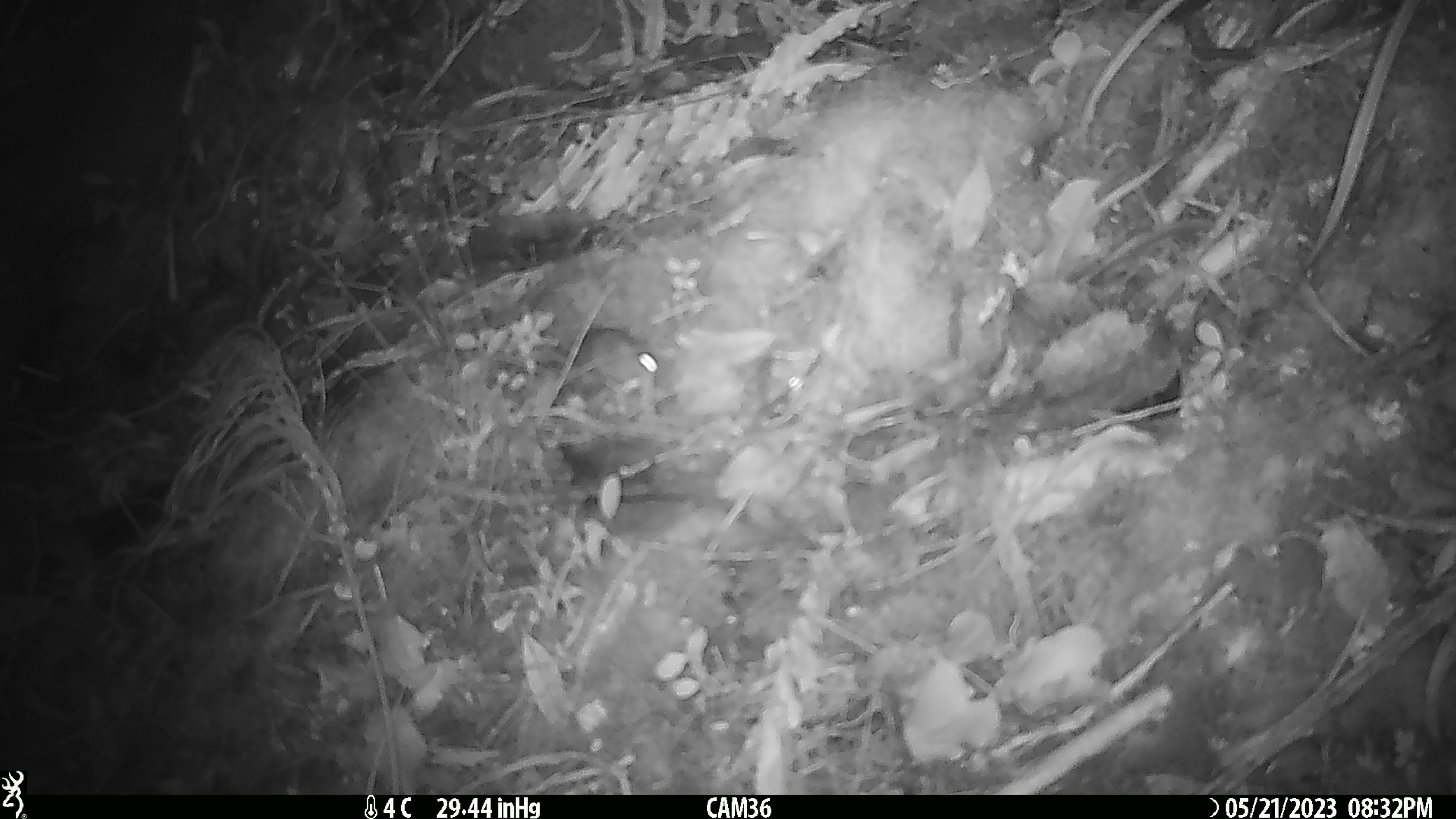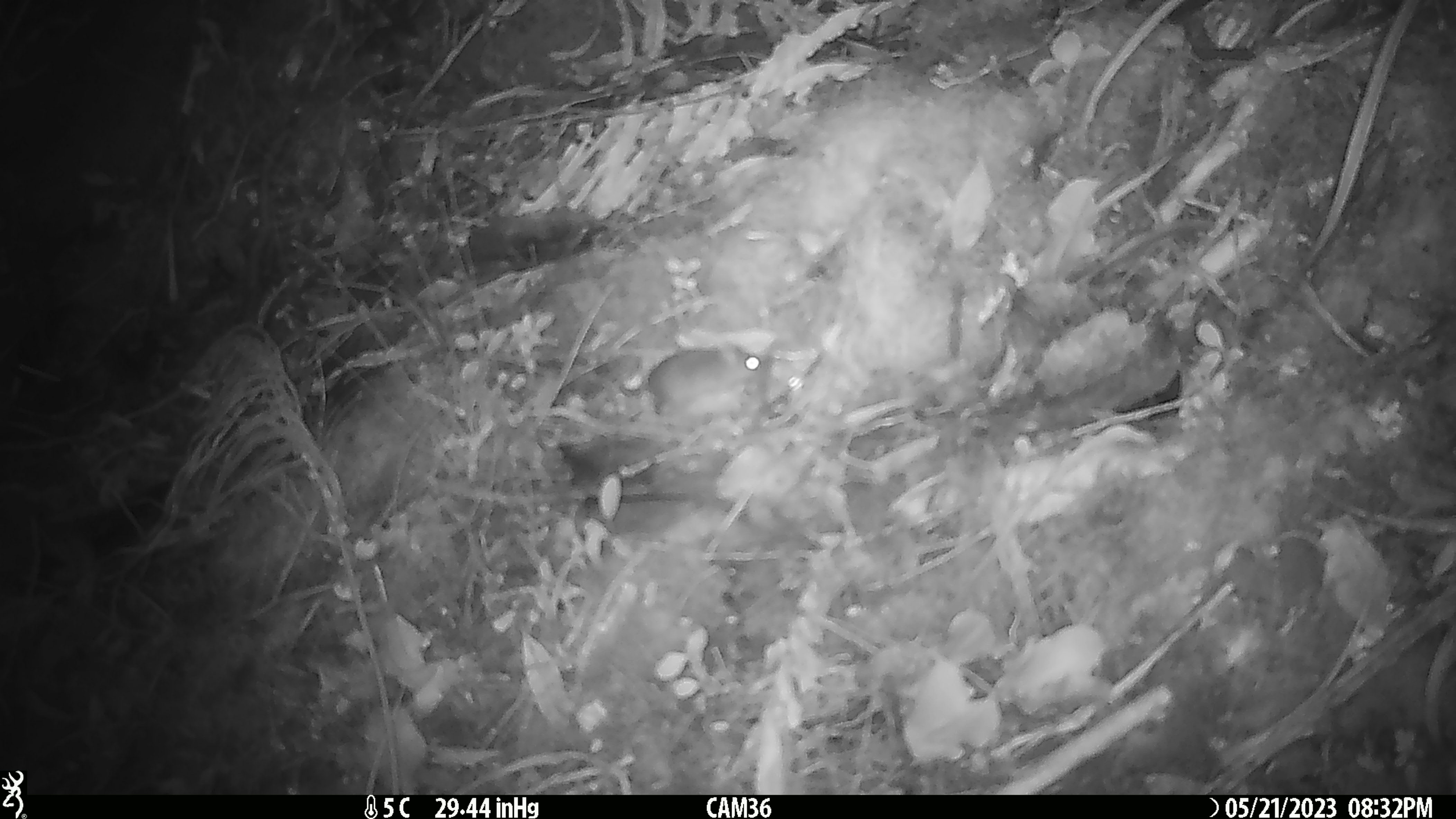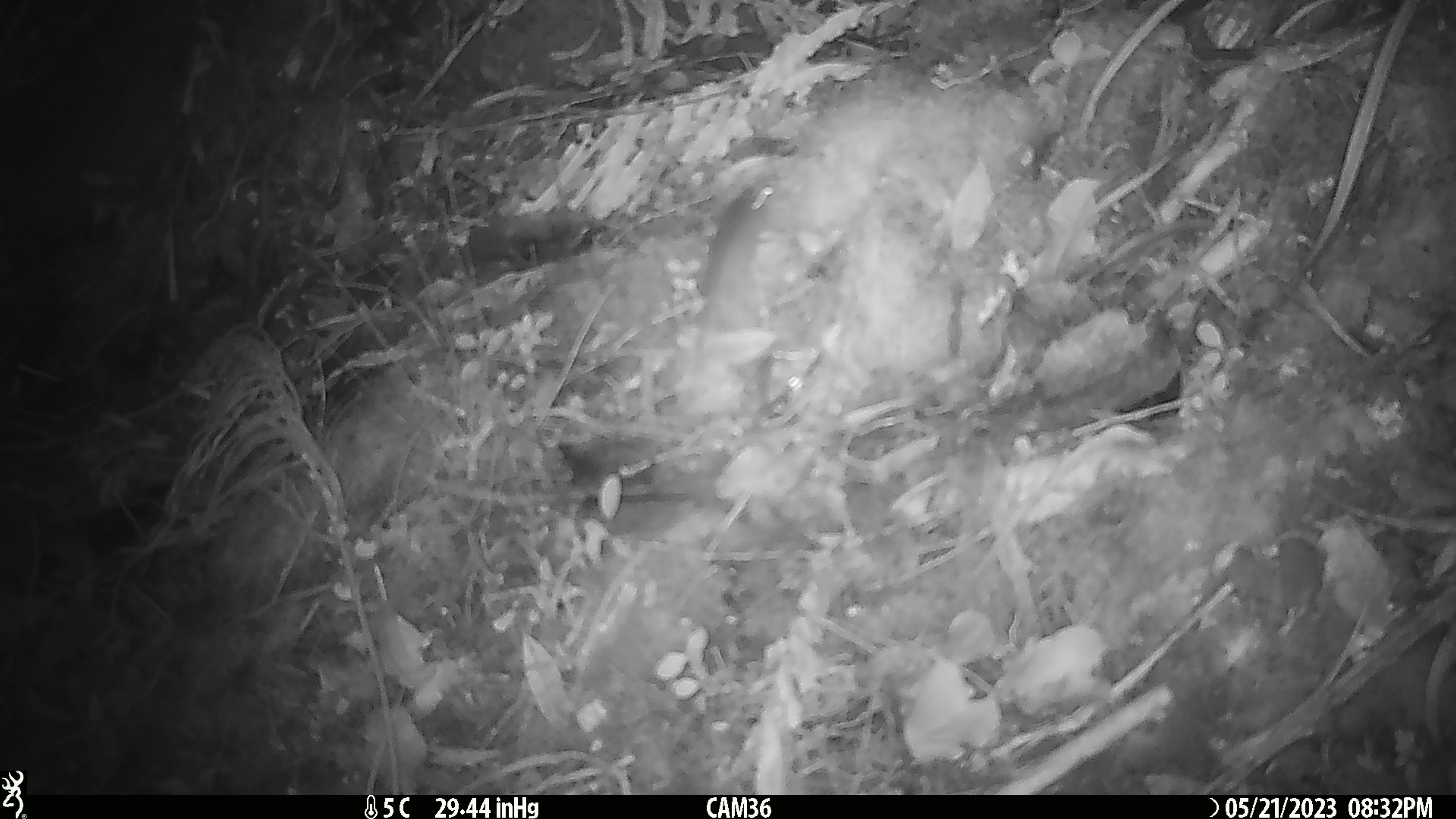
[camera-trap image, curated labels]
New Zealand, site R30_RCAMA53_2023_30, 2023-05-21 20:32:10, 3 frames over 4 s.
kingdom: Animalia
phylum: Chordata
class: Mammalia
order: Rodentia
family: Muridae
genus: Mus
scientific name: Mus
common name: mouse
Mouse (Mus).